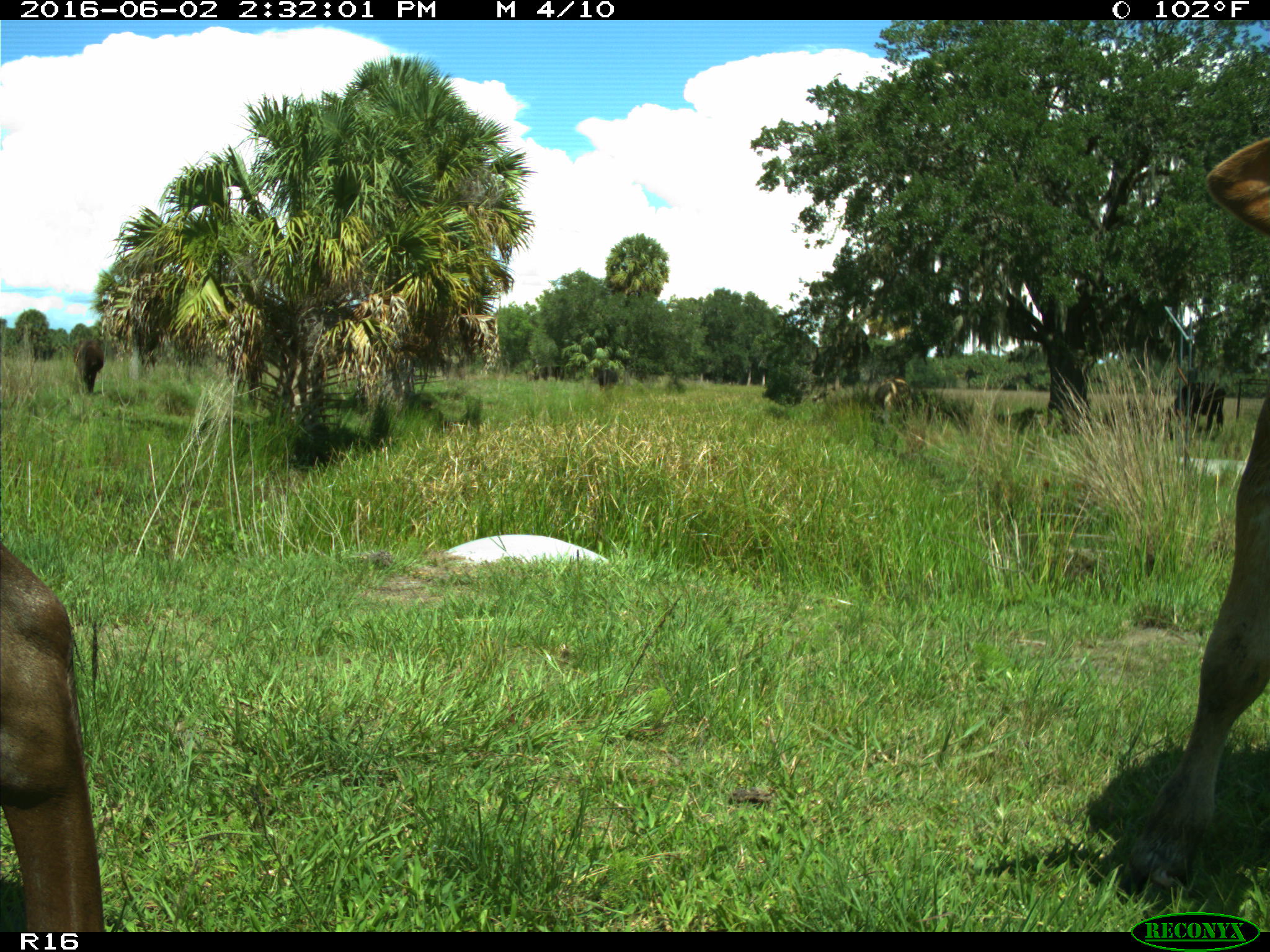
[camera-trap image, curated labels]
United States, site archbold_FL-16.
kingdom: Animalia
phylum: Chordata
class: Mammalia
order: Artiodactyla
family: Bovidae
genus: Bos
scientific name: Bos taurus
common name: domestic cow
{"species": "Bos taurus (domestic cow)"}